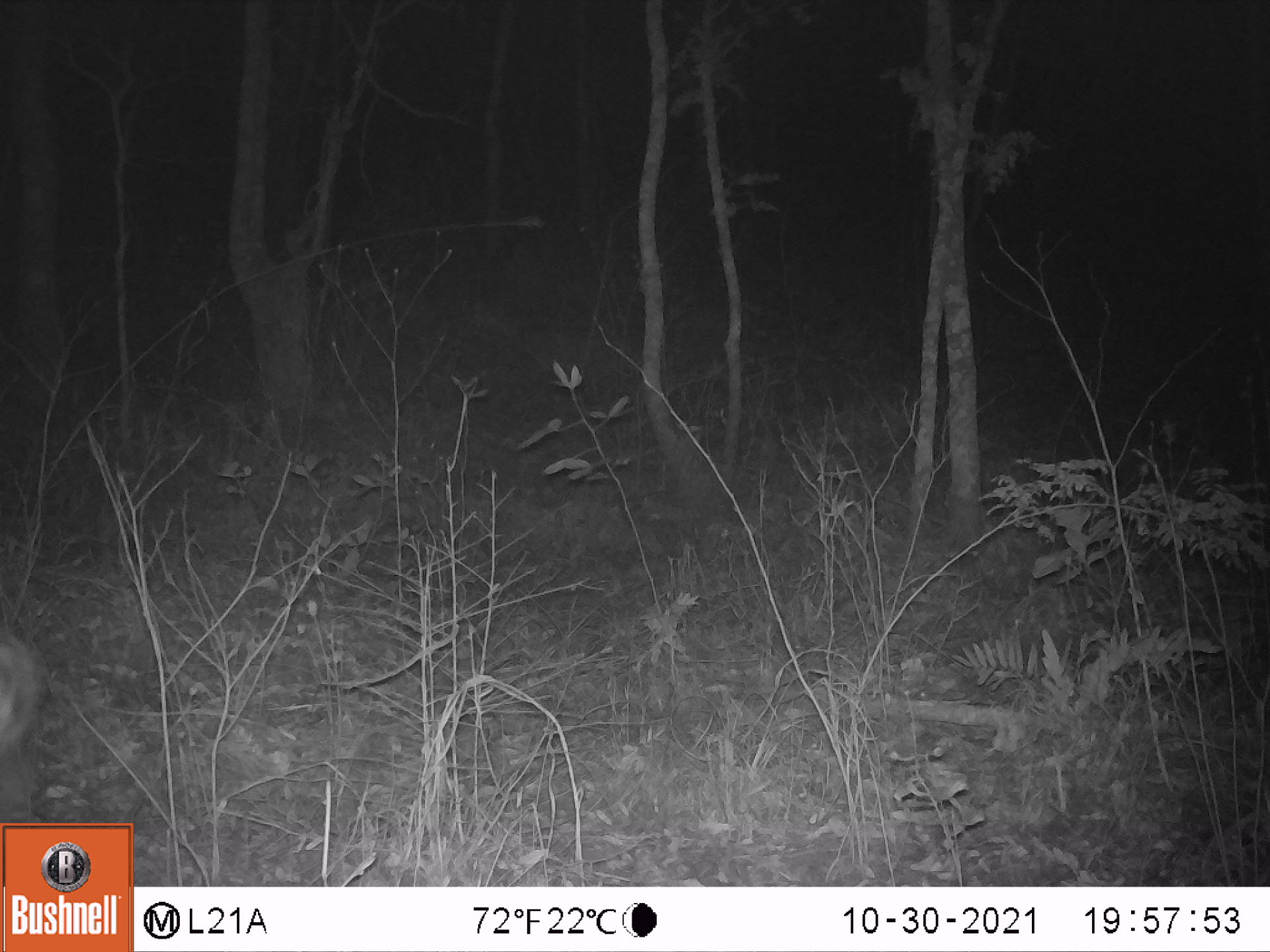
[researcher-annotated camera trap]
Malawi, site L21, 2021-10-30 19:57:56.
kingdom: Animalia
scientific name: Animalia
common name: other animal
Other animal (Animalia), count 1.